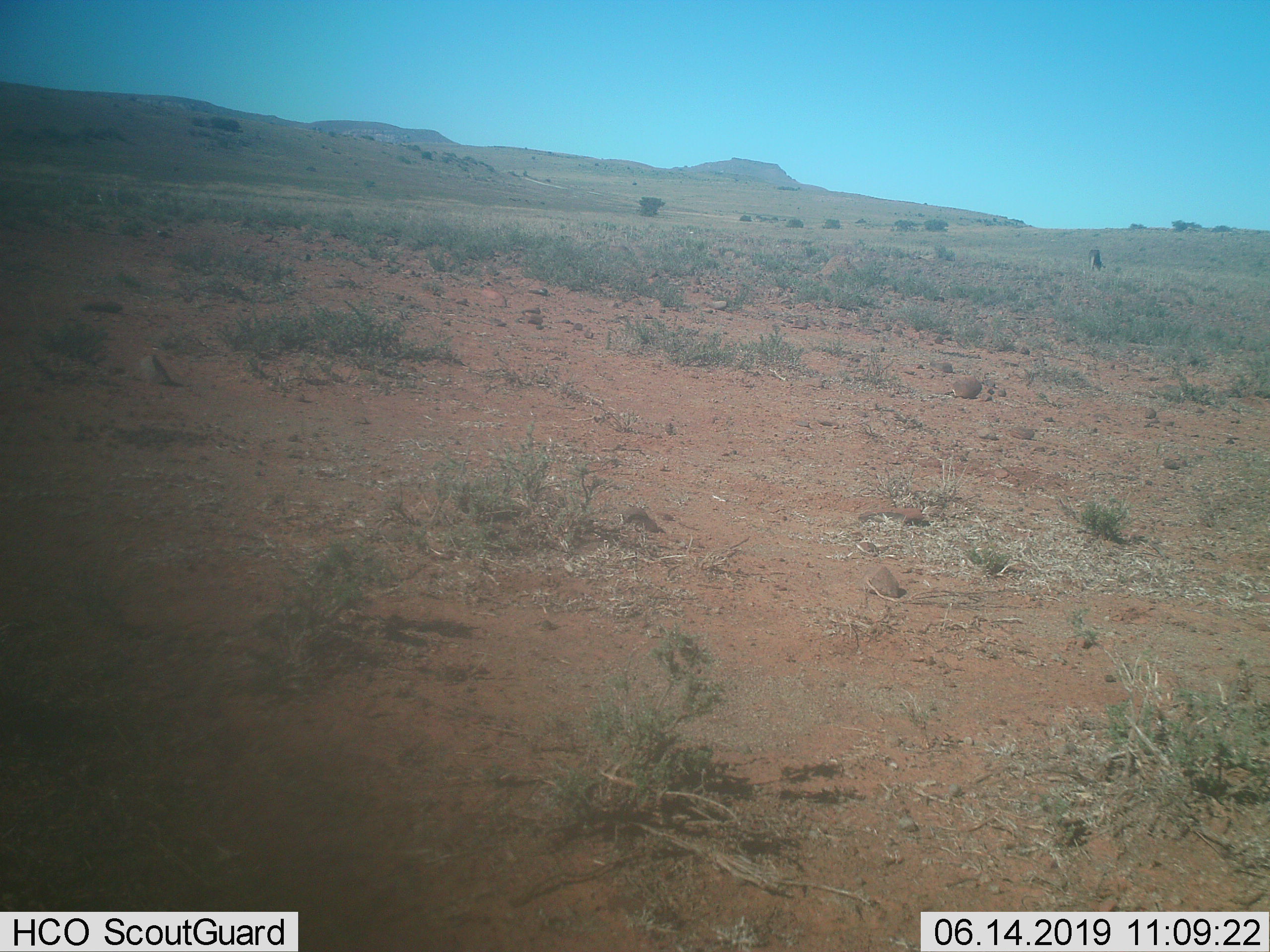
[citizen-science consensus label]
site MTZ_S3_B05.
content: unidentified animal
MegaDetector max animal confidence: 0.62